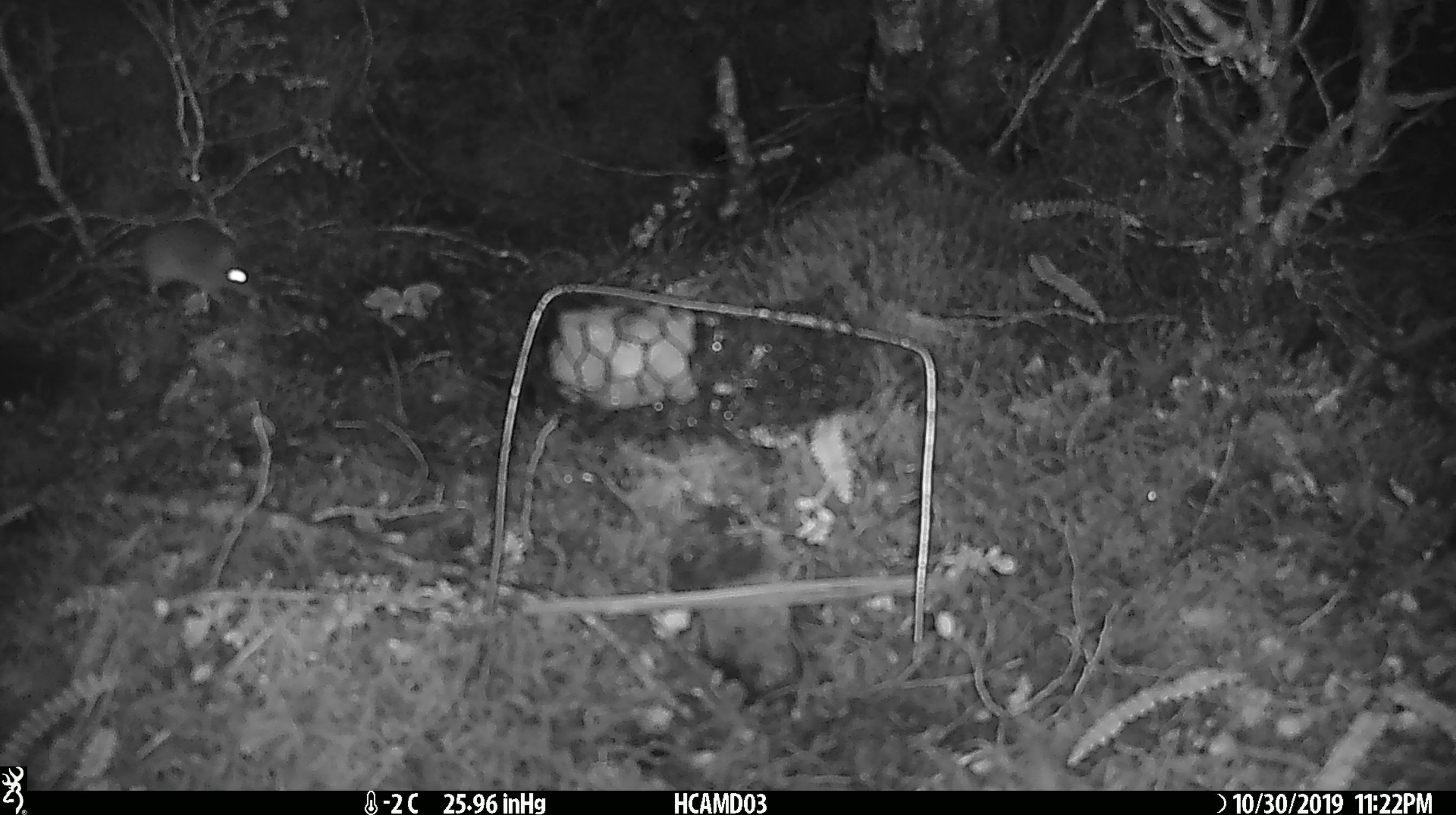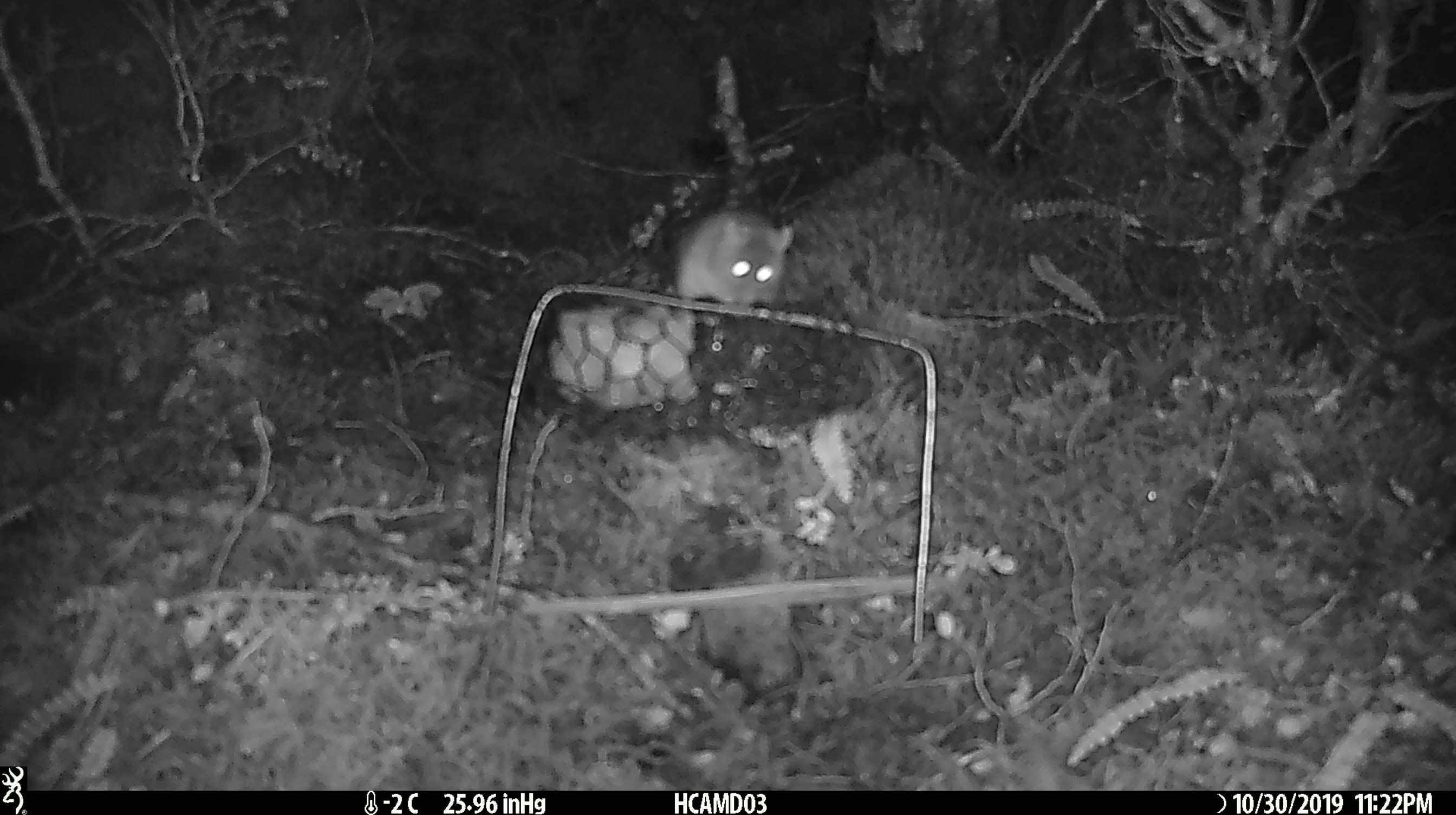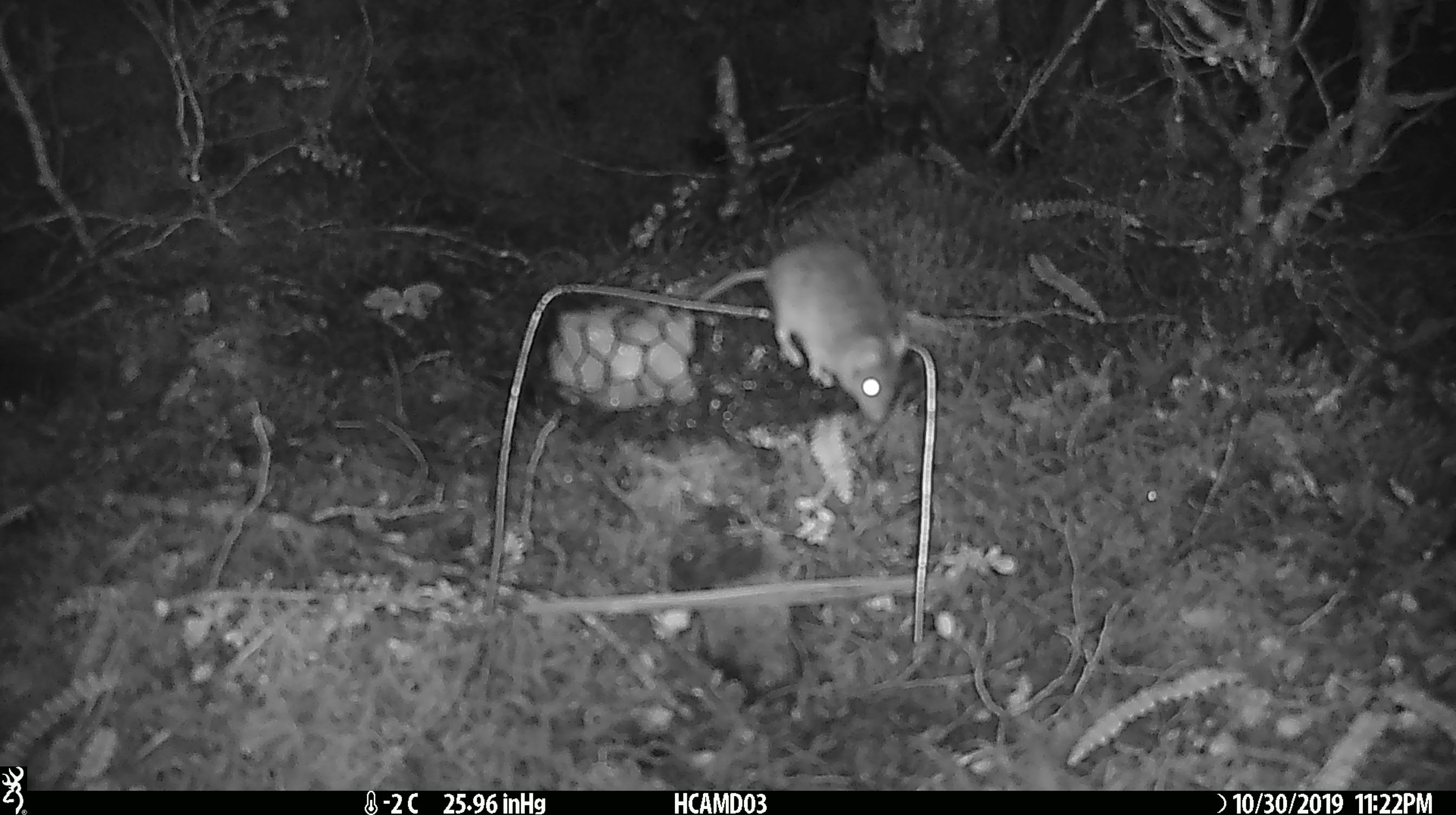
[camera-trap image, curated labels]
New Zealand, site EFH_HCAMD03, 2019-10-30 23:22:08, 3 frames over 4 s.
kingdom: Animalia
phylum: Chordata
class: Mammalia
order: Rodentia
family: Muridae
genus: Mus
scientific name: Mus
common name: mouse